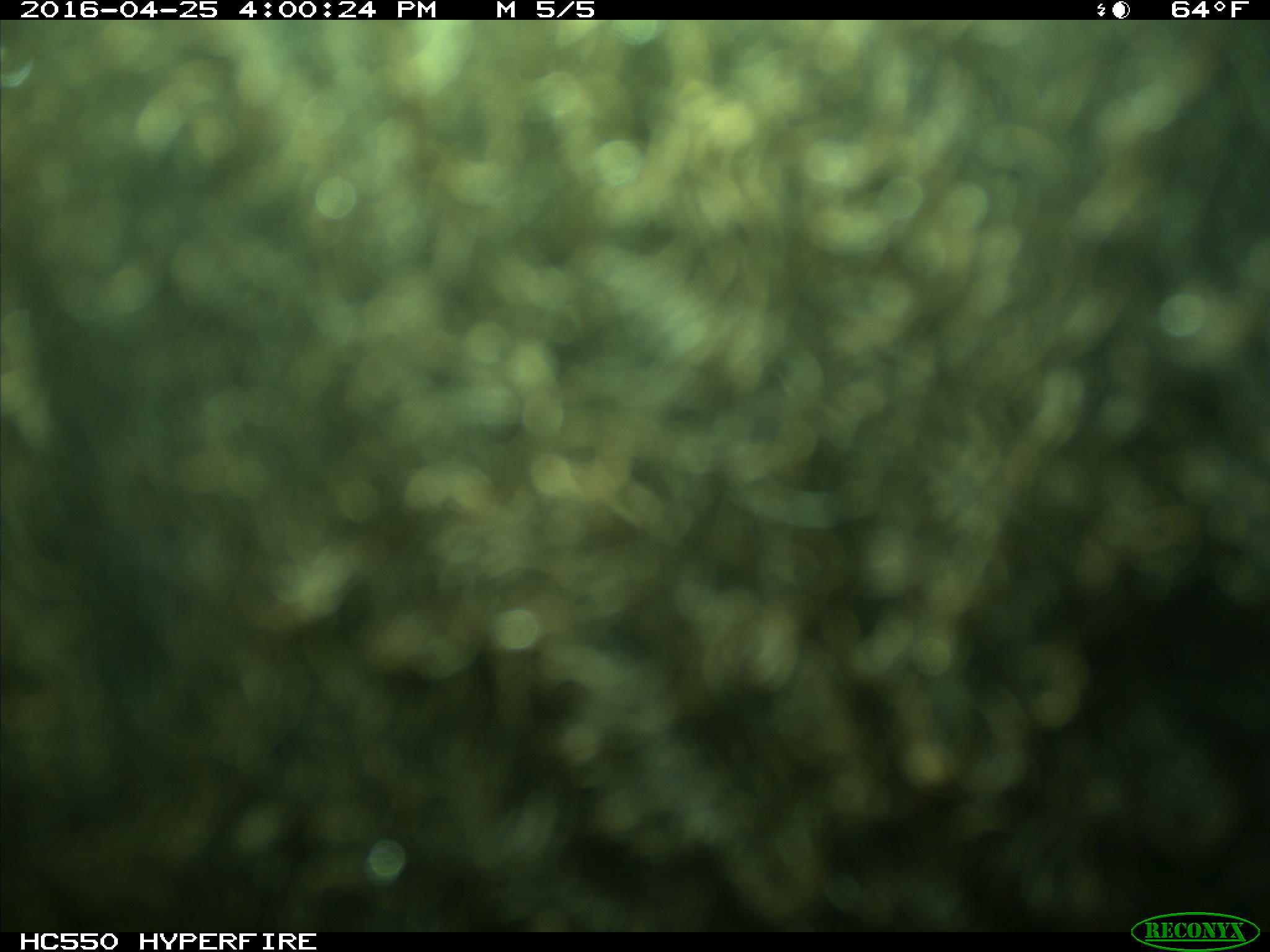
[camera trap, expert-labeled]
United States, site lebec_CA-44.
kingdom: Animalia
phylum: Chordata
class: Mammalia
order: Artiodactyla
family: Bovidae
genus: Bos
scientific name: Bos taurus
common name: domestic cow